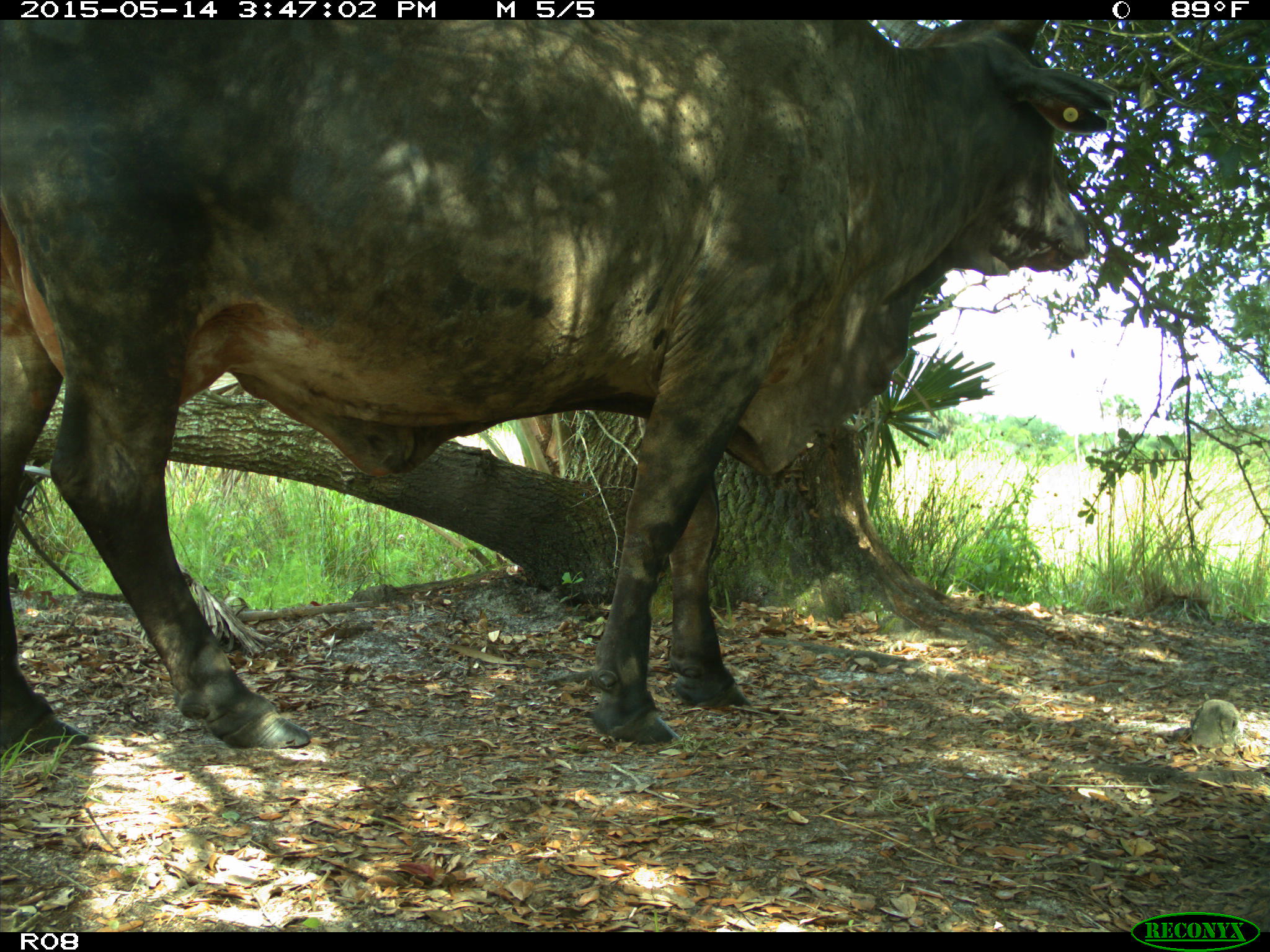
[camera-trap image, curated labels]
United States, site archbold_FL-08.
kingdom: Animalia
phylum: Chordata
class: Mammalia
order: Artiodactyla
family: Bovidae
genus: Bos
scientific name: Bos taurus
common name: domestic cow